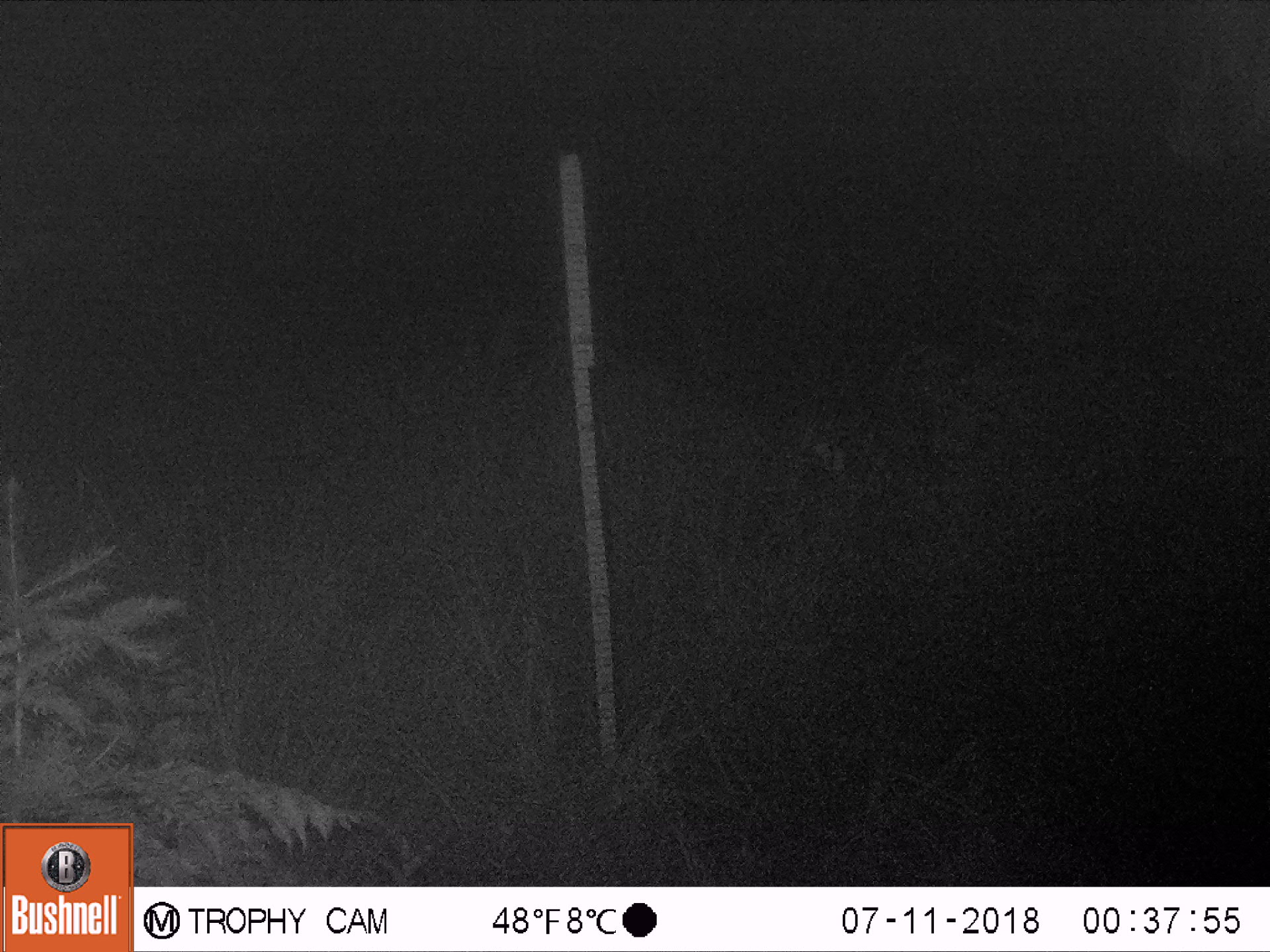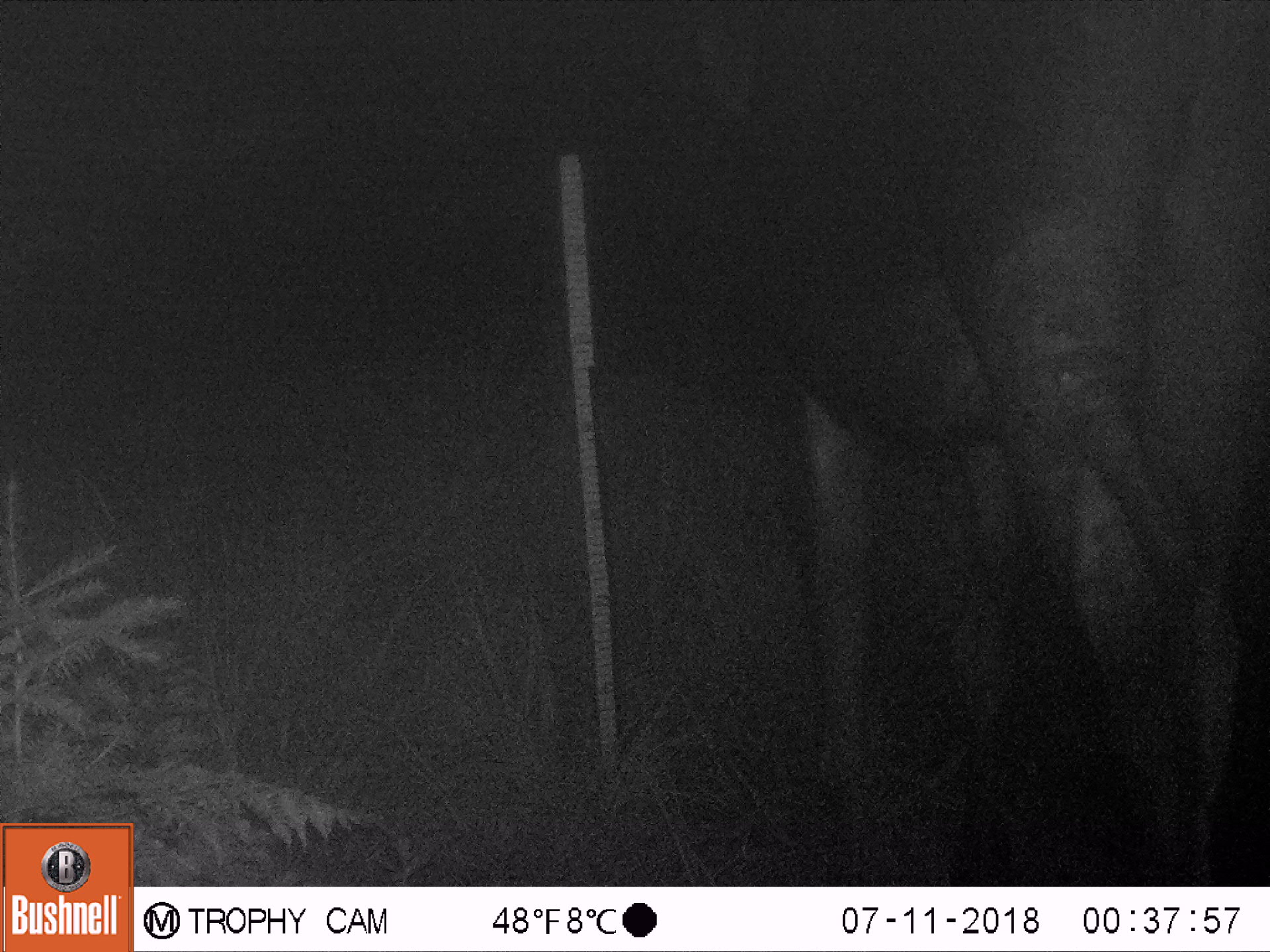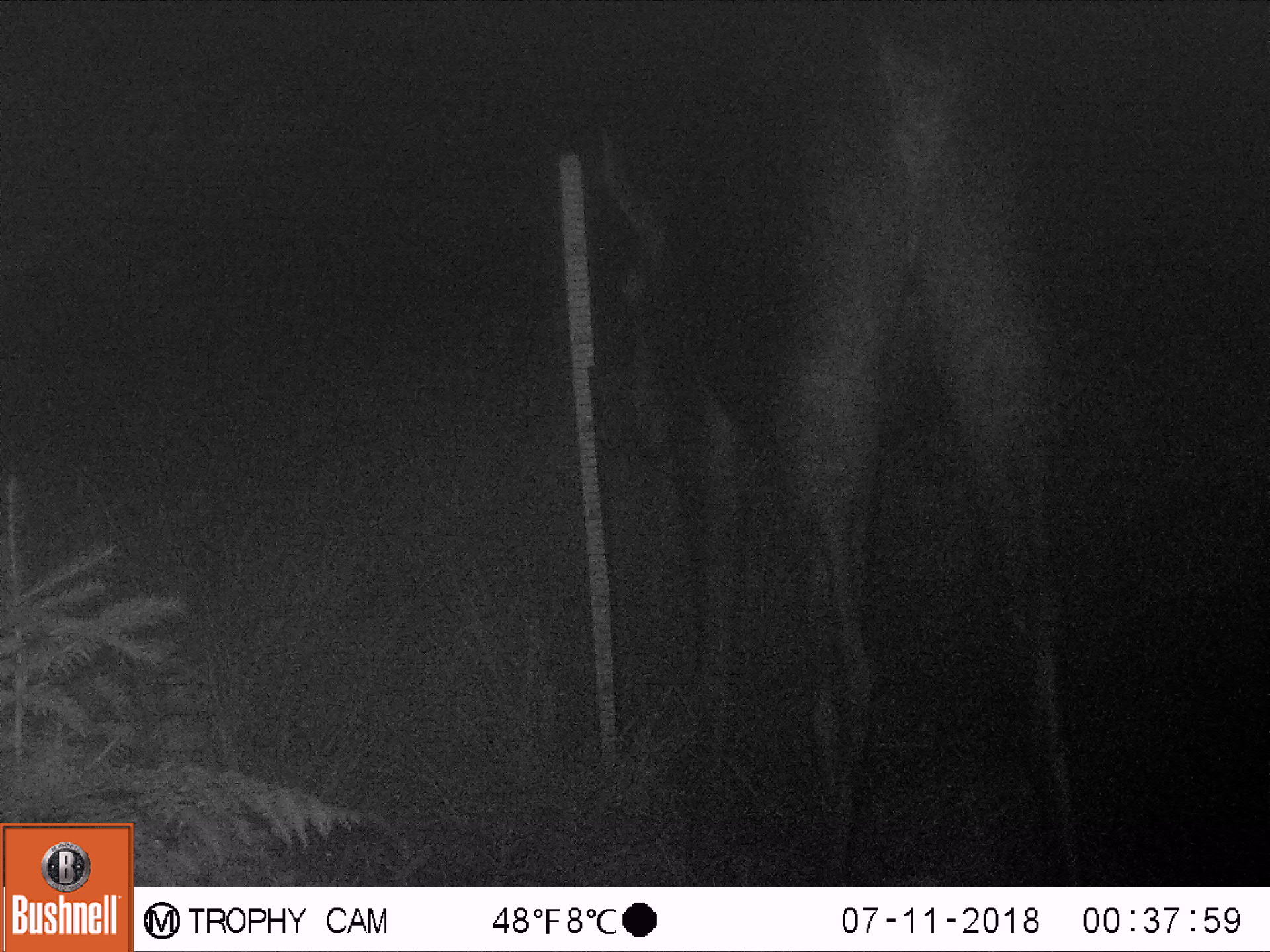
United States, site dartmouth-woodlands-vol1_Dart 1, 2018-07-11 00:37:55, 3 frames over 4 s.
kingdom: Animalia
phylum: Chordata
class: Mammalia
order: Artiodactyla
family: Cervidae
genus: Alces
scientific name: Alces alces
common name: moose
Moose (Alces alces).